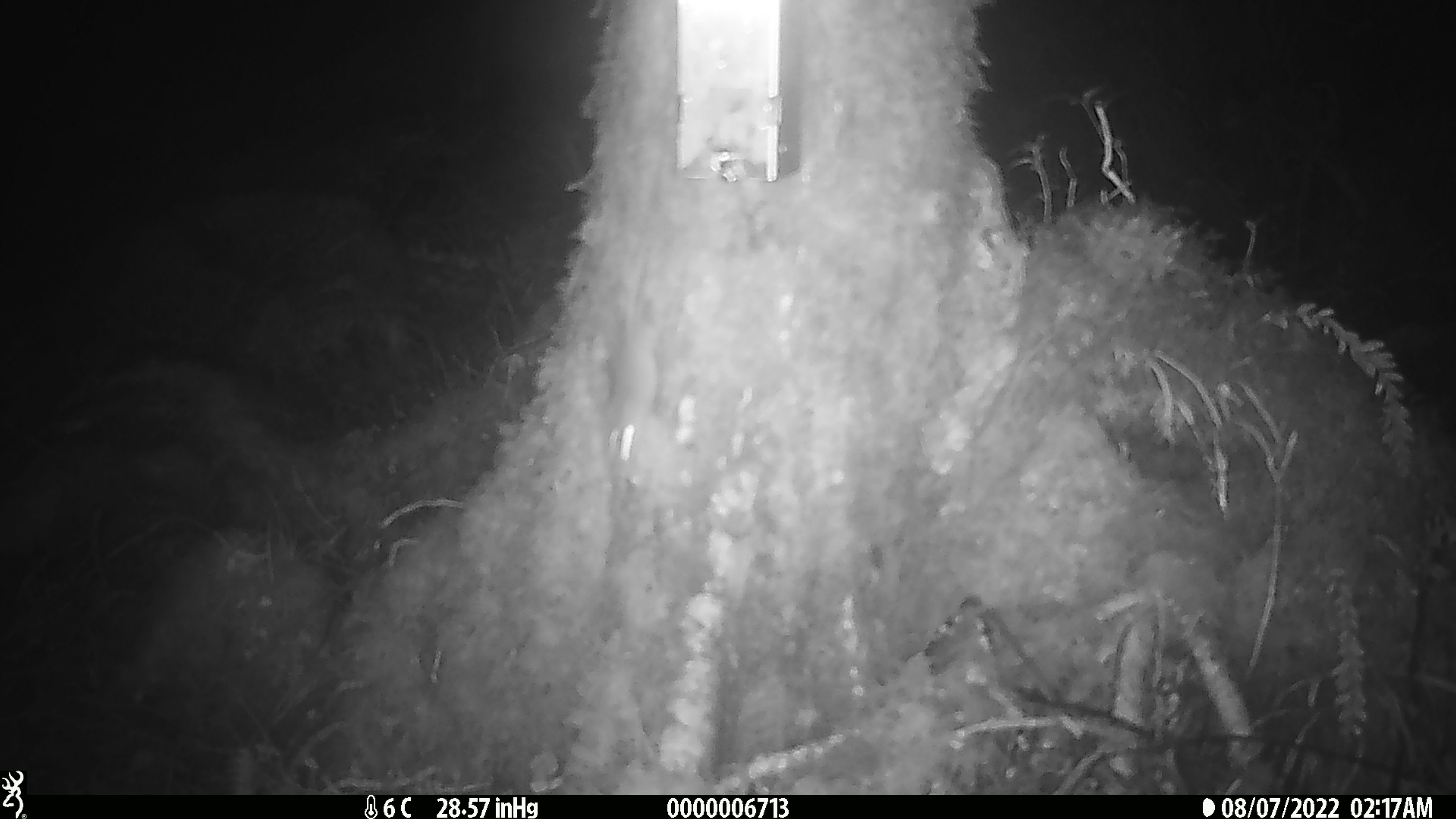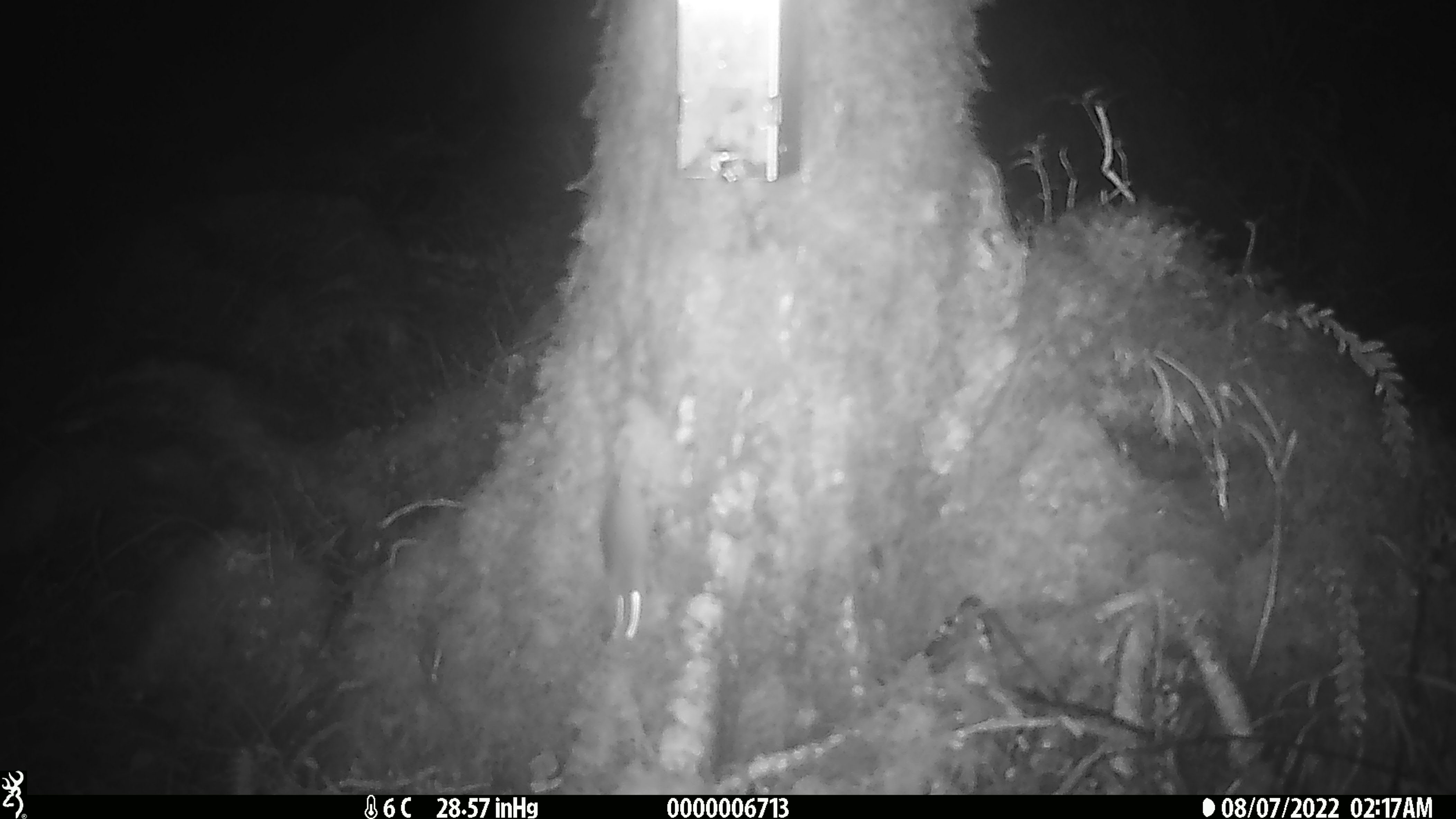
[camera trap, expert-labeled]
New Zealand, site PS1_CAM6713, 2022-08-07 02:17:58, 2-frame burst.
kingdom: Animalia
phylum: Chordata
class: Mammalia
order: Rodentia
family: Muridae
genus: Mus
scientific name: Mus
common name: mouse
Mouse (Mus).